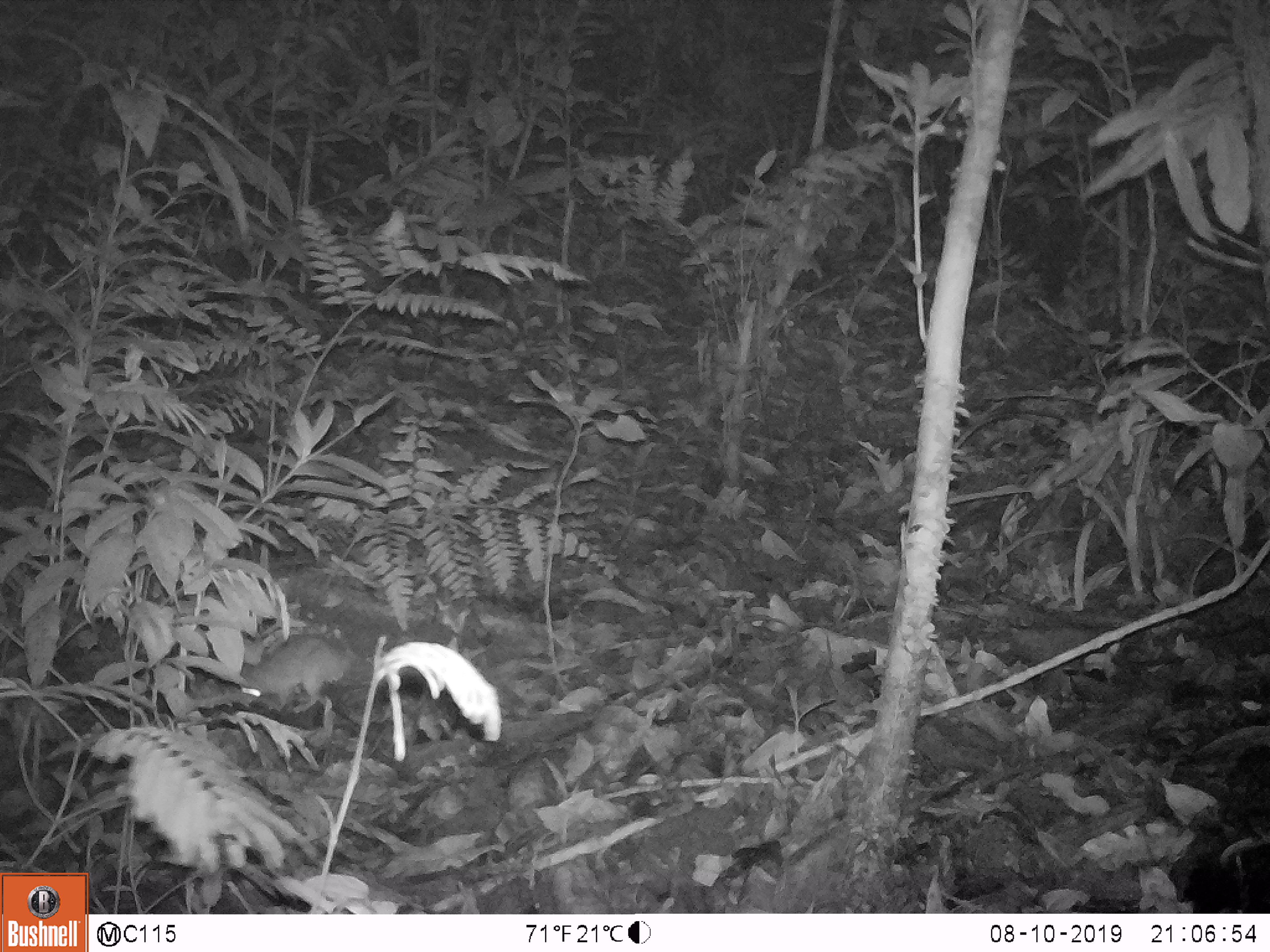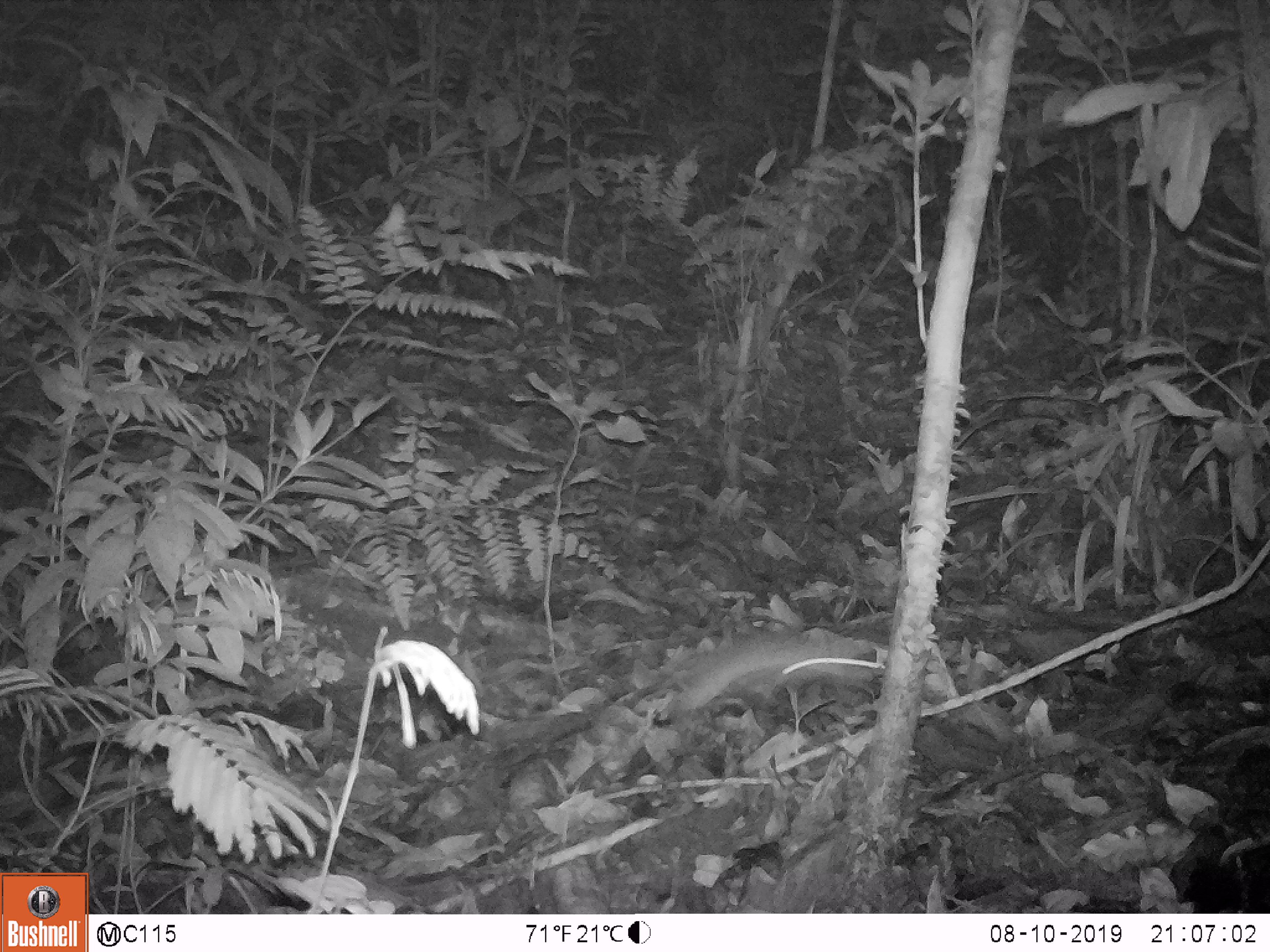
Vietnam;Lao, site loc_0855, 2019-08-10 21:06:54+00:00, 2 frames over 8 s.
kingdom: Animalia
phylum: Chordata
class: Mammalia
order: Rodentia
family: Muridae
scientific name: Muridae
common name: old-world mice and rats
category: unidentified murid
Unidentified murid (old-world mice and rats) (Muridae). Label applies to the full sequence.